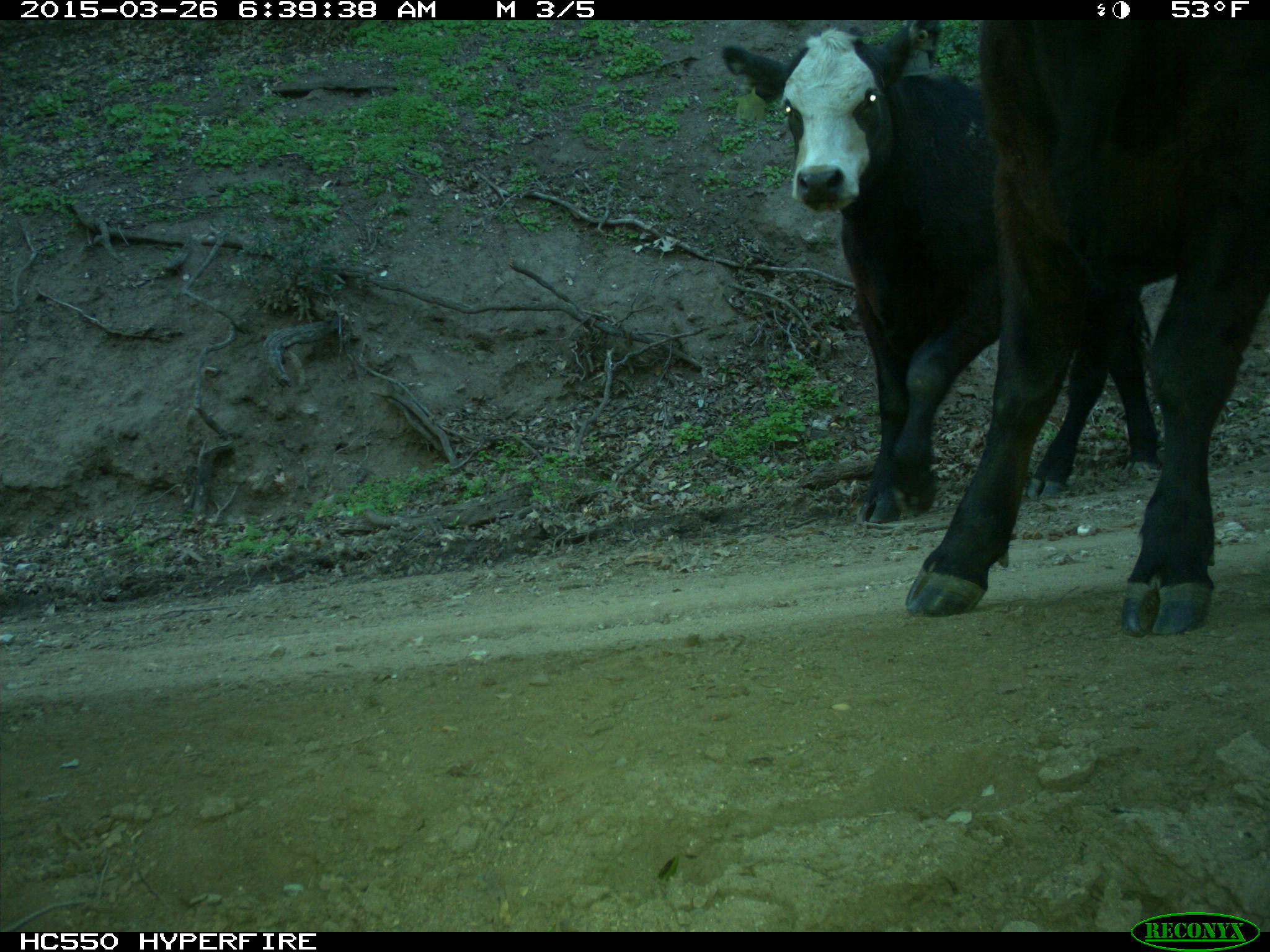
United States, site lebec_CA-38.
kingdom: Animalia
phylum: Chordata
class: Mammalia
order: Artiodactyla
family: Bovidae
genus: Bos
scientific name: Bos taurus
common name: domestic cow